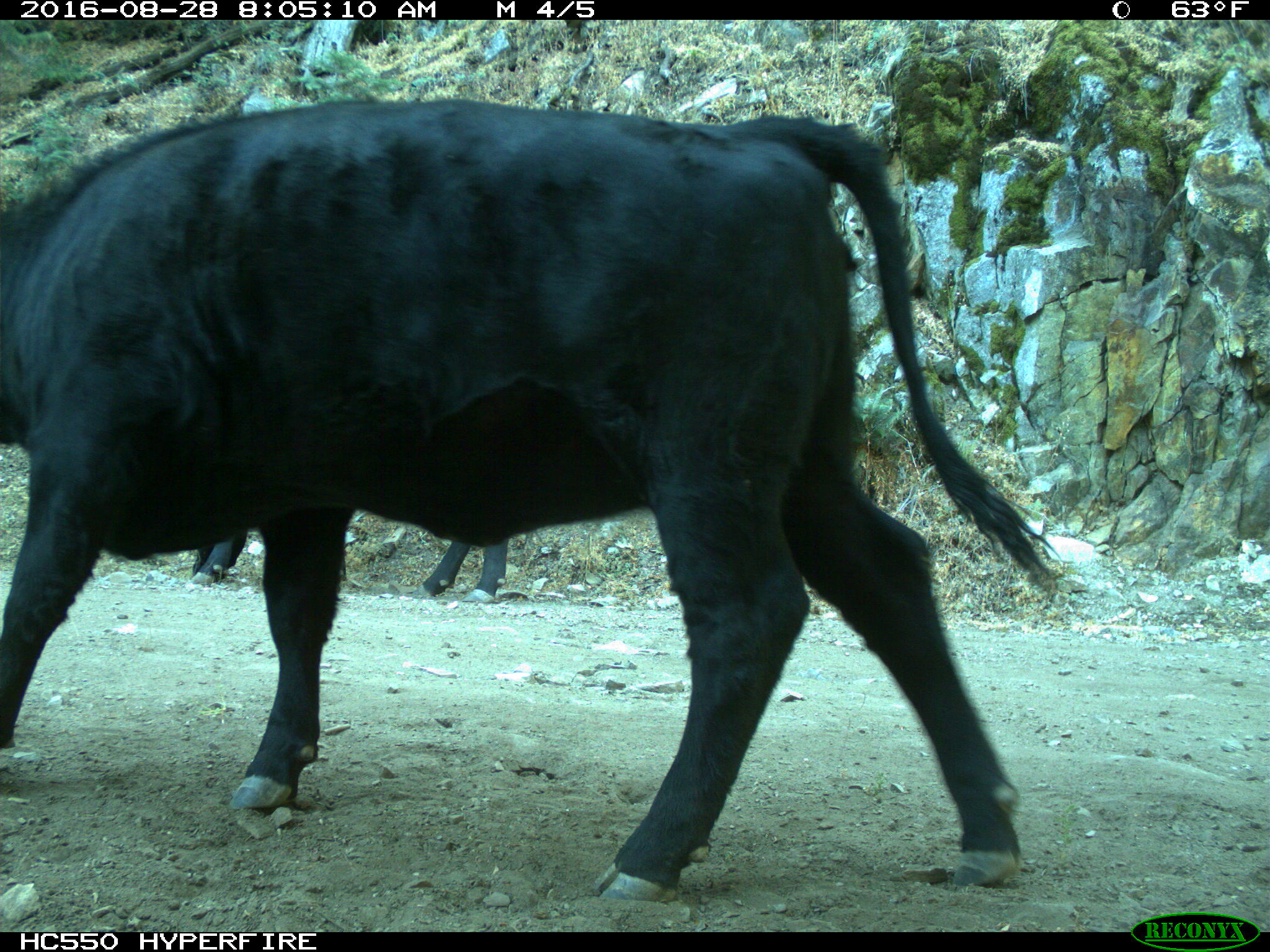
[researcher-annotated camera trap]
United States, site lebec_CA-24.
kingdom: Animalia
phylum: Chordata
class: Mammalia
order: Artiodactyla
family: Bovidae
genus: Bos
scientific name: Bos taurus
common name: domestic cow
Bos taurus (domestic cow).